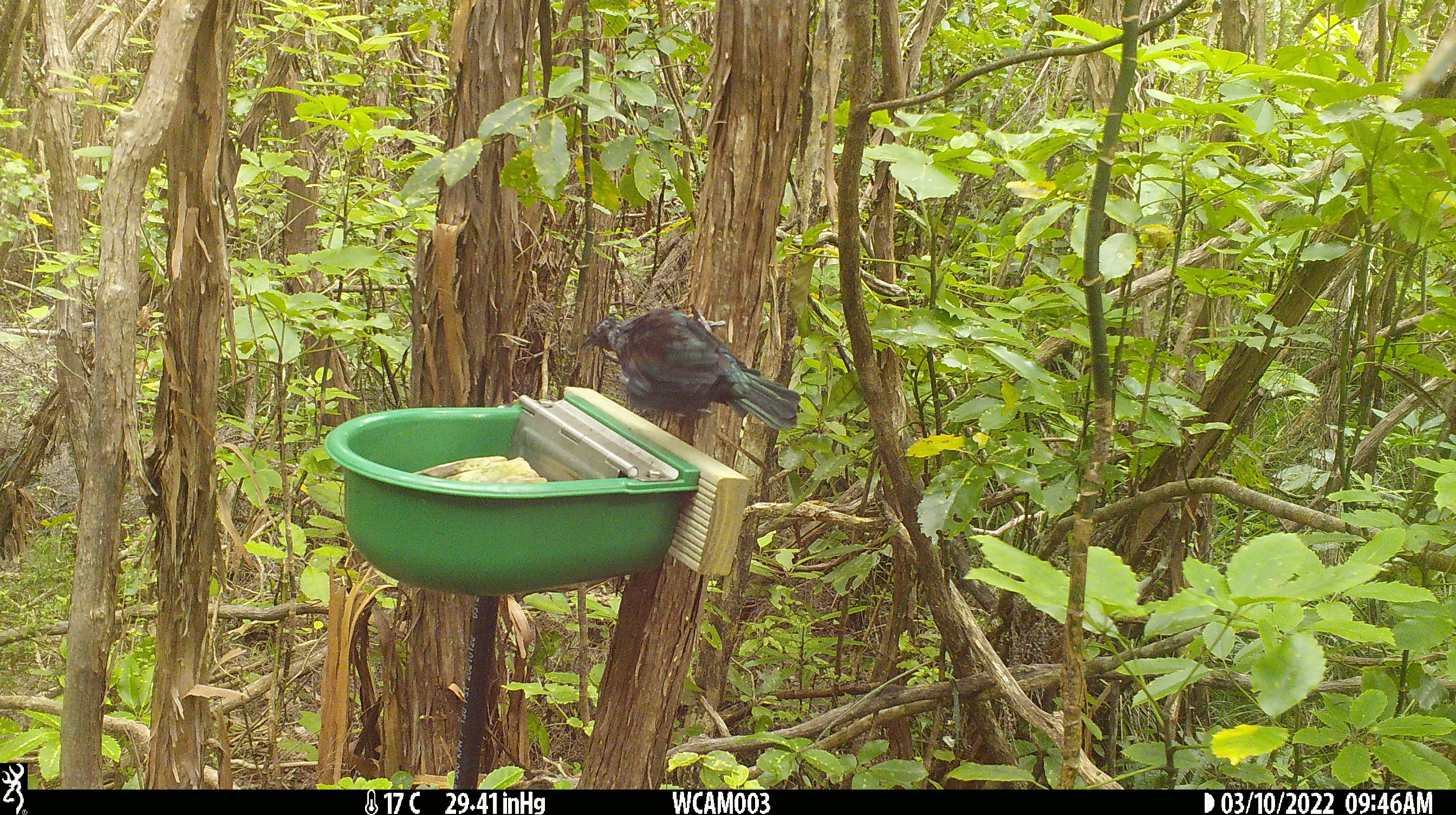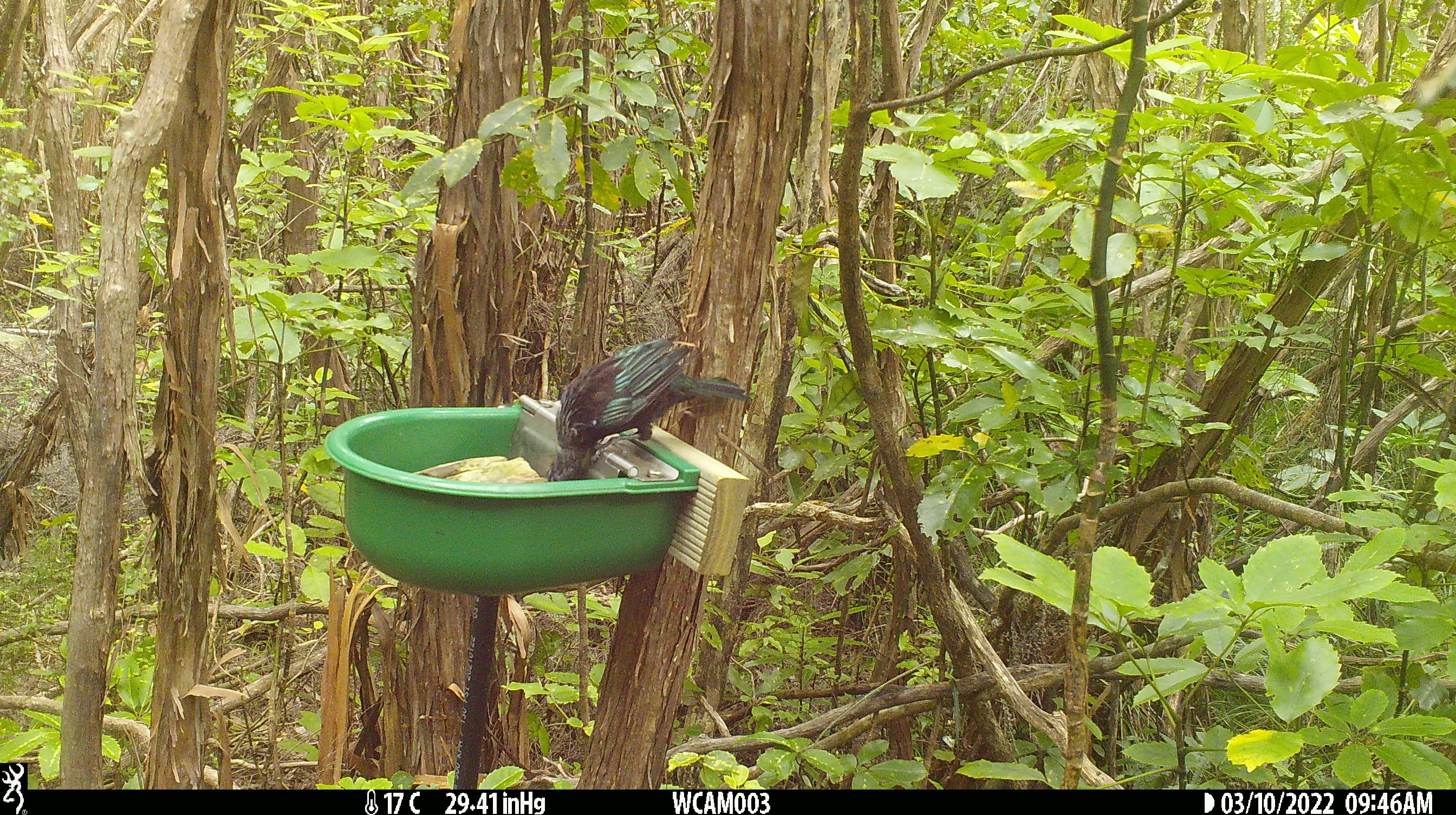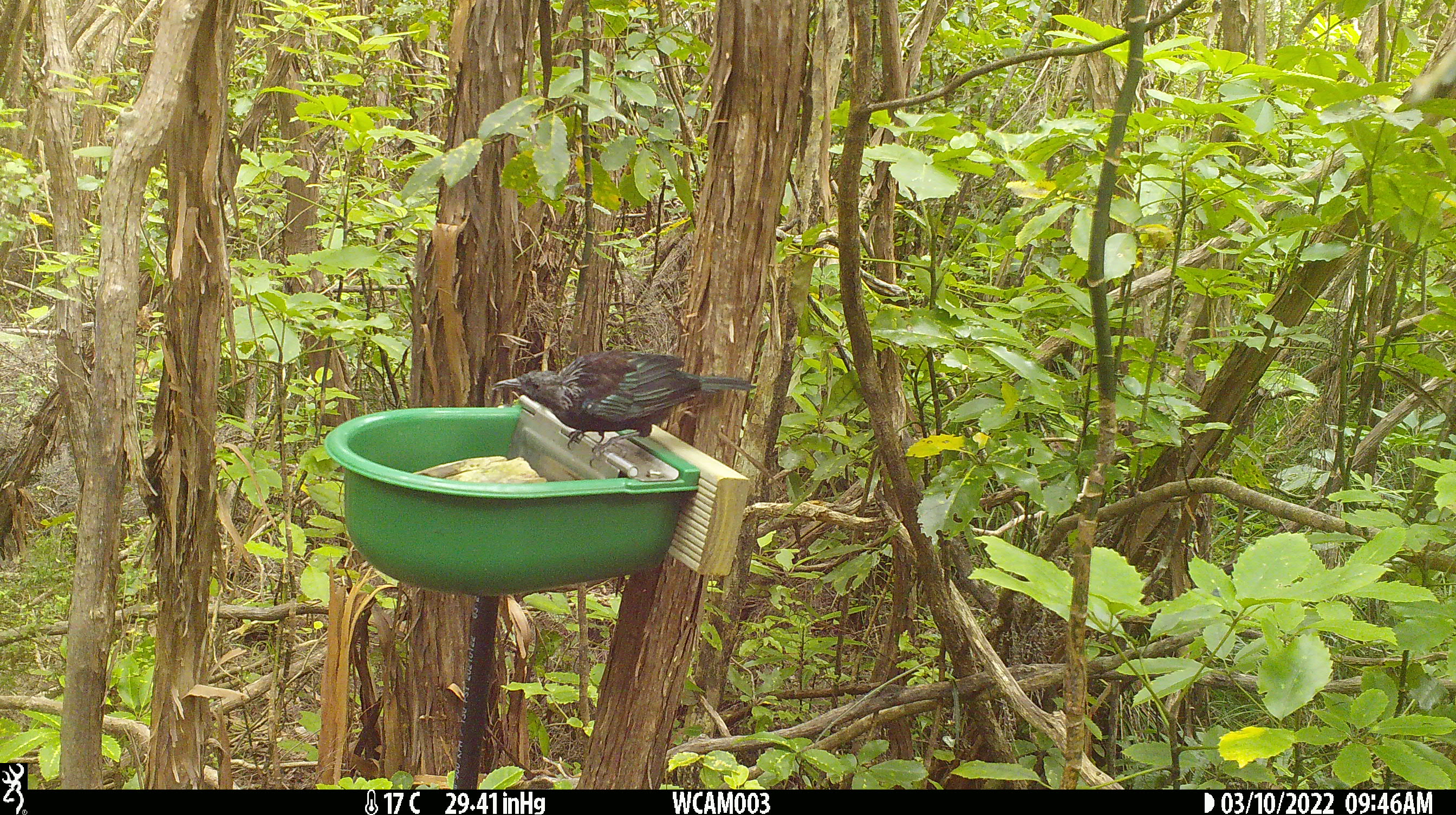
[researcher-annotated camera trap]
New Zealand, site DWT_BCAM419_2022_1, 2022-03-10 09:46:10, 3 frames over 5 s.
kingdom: Animalia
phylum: Chordata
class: Aves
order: Passeriformes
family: Meliphagidae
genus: Prosthemadera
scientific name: Prosthemadera novaeseelandiae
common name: tui